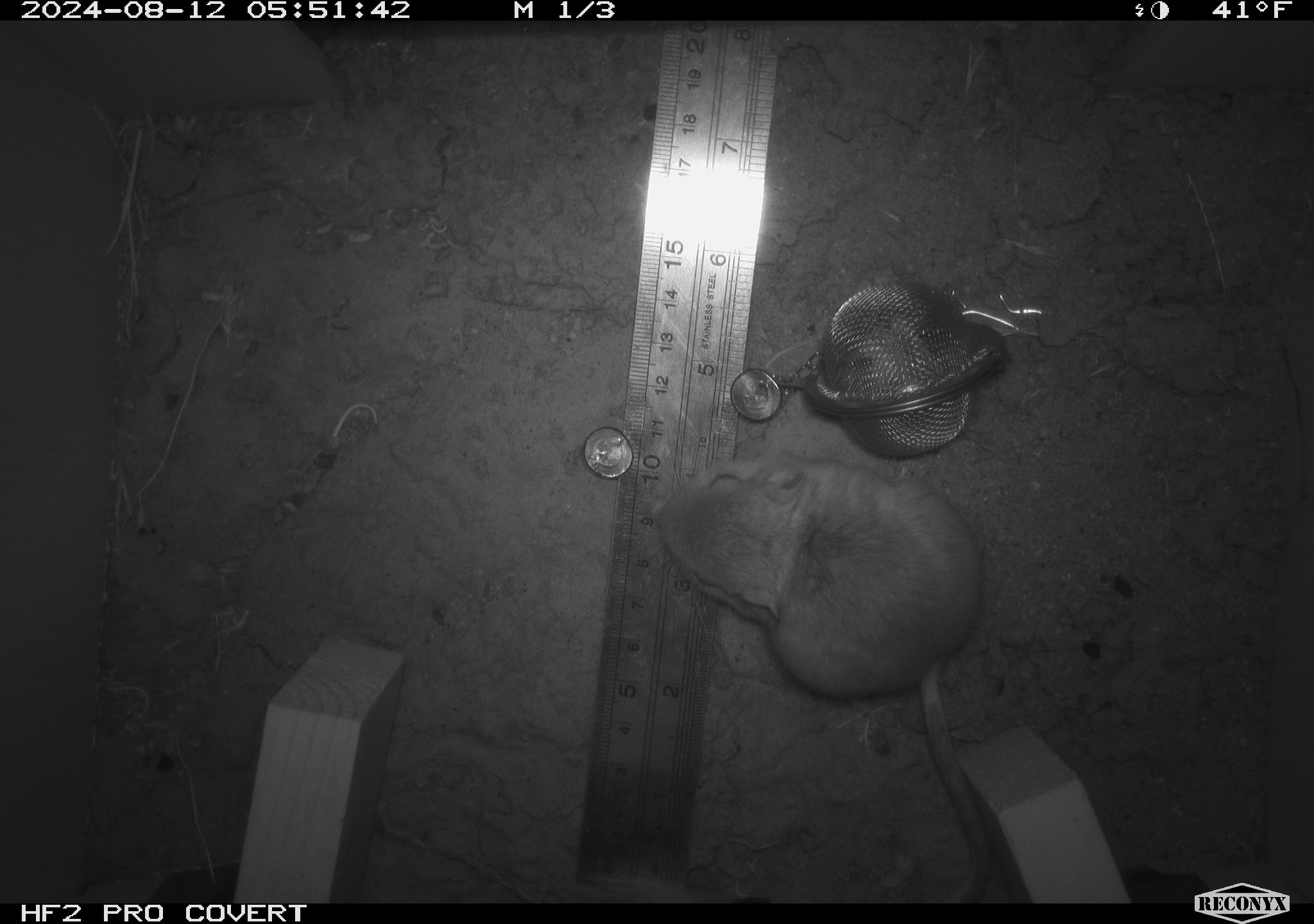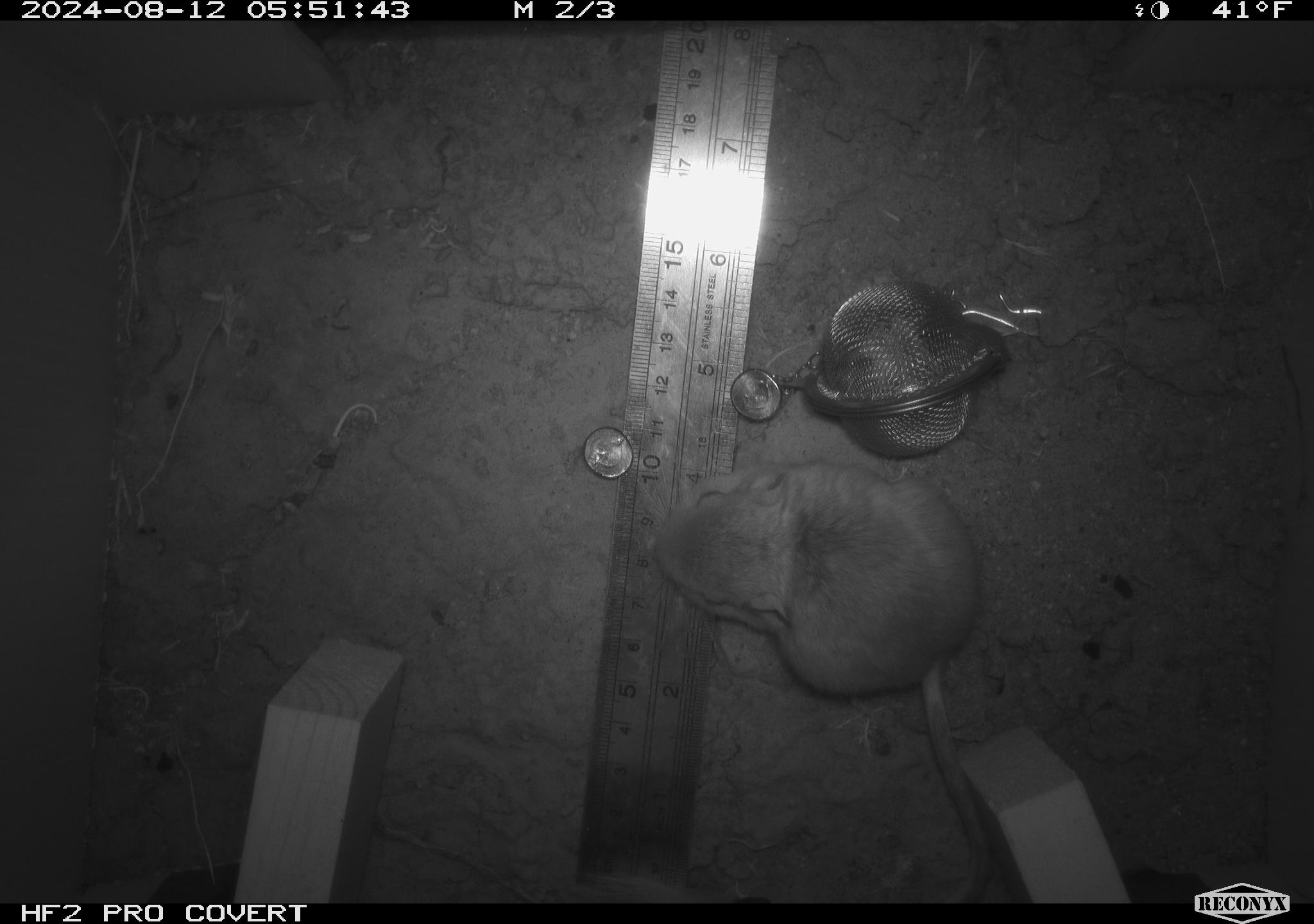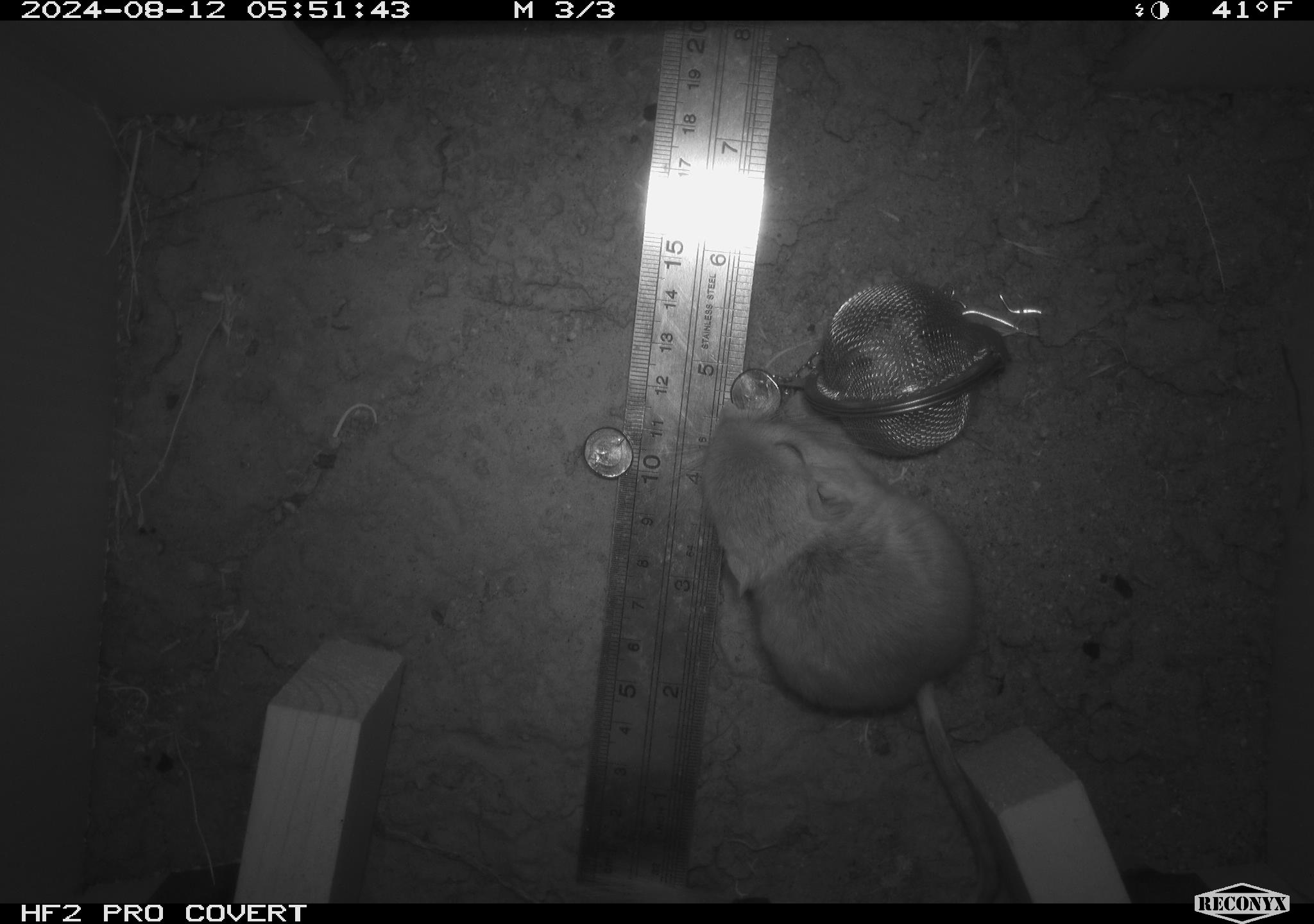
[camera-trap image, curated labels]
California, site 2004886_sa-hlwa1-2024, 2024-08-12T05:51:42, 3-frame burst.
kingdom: Animalia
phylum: Chordata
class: Mammalia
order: Rodentia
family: Heteromyidae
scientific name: Heteromyidae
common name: kangaroo rats and pocket mice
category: heteromyidae family